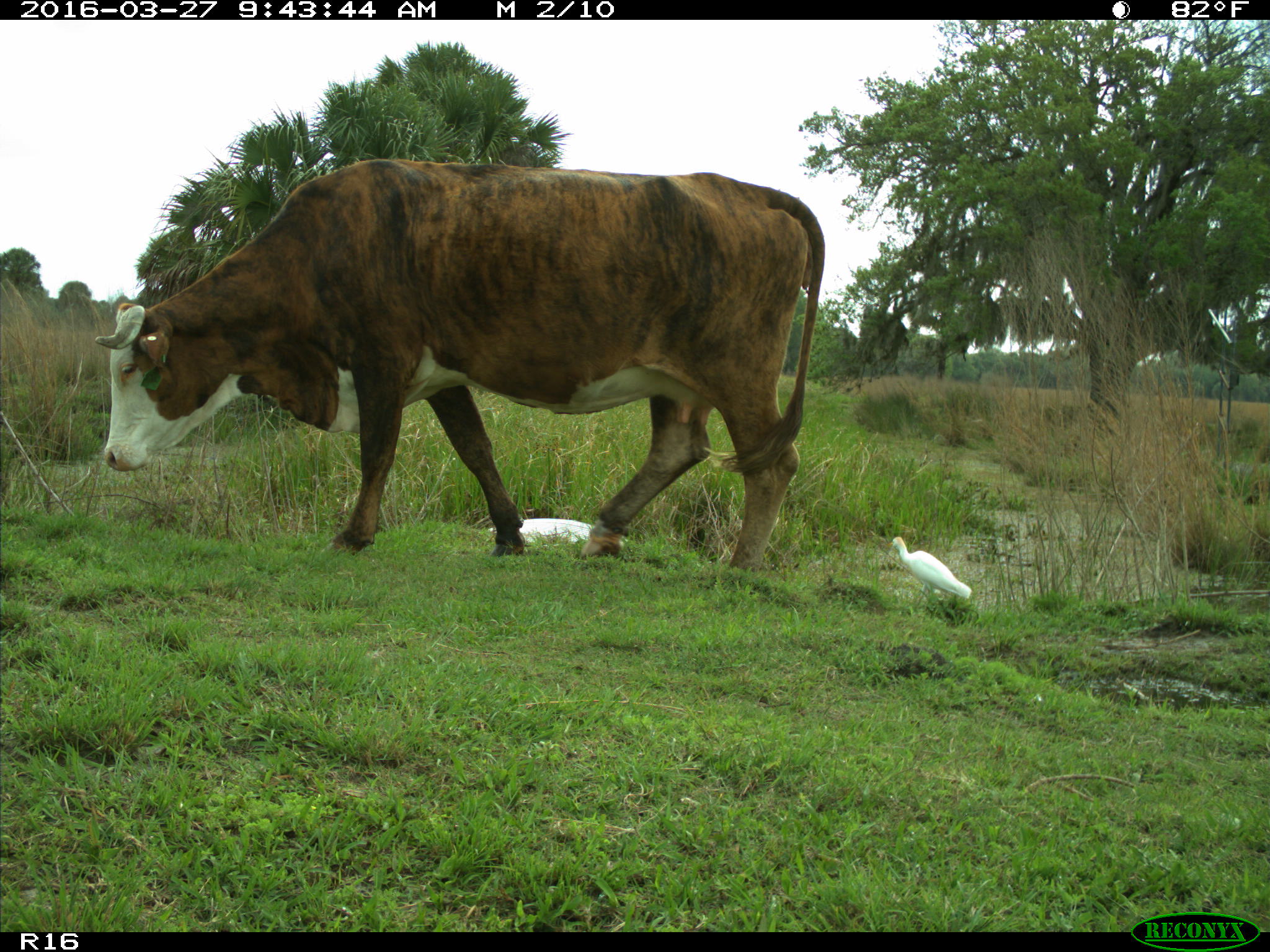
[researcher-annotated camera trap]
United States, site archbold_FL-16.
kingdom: Animalia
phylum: Chordata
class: Mammalia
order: Artiodactyla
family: Bovidae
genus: Bos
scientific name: Bos taurus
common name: domestic cow